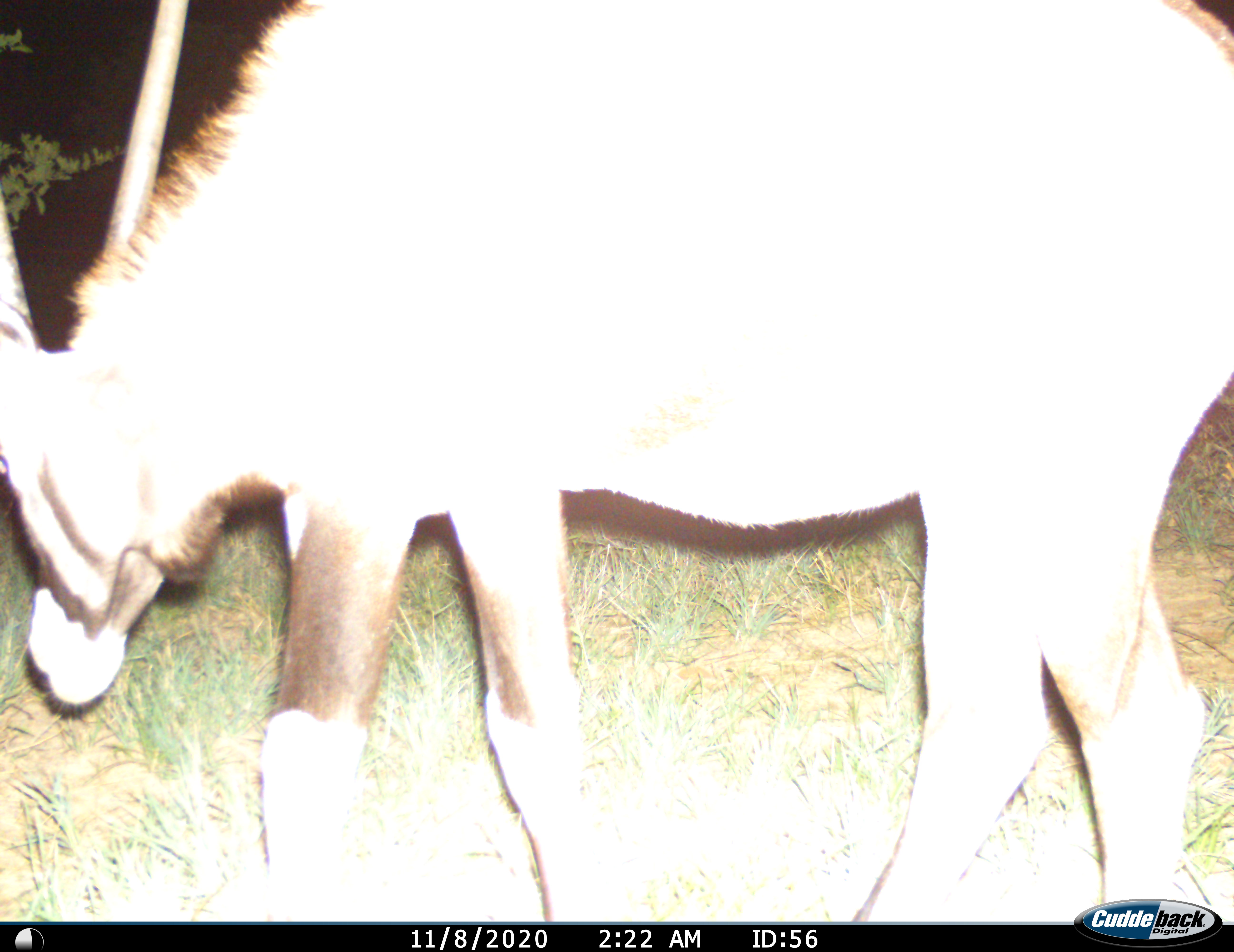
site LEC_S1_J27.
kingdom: Animalia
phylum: Chordata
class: Mammalia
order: Artiodactyla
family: Bovidae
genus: Oryx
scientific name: Oryx gazella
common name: gemsbok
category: oryx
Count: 1.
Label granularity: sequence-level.